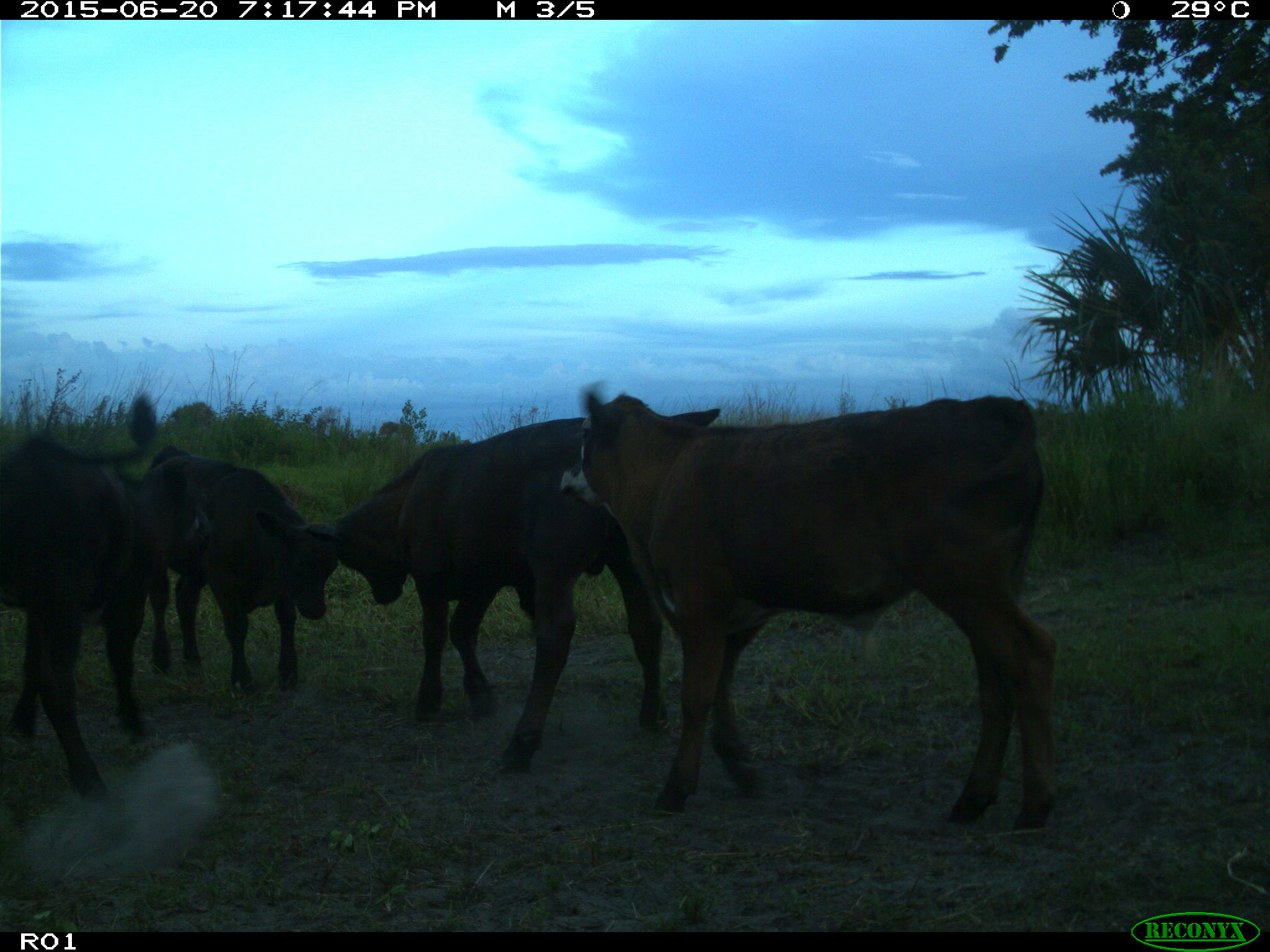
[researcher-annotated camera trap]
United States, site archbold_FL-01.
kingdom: Animalia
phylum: Chordata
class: Mammalia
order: Artiodactyla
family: Bovidae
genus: Bos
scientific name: Bos taurus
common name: domestic cow